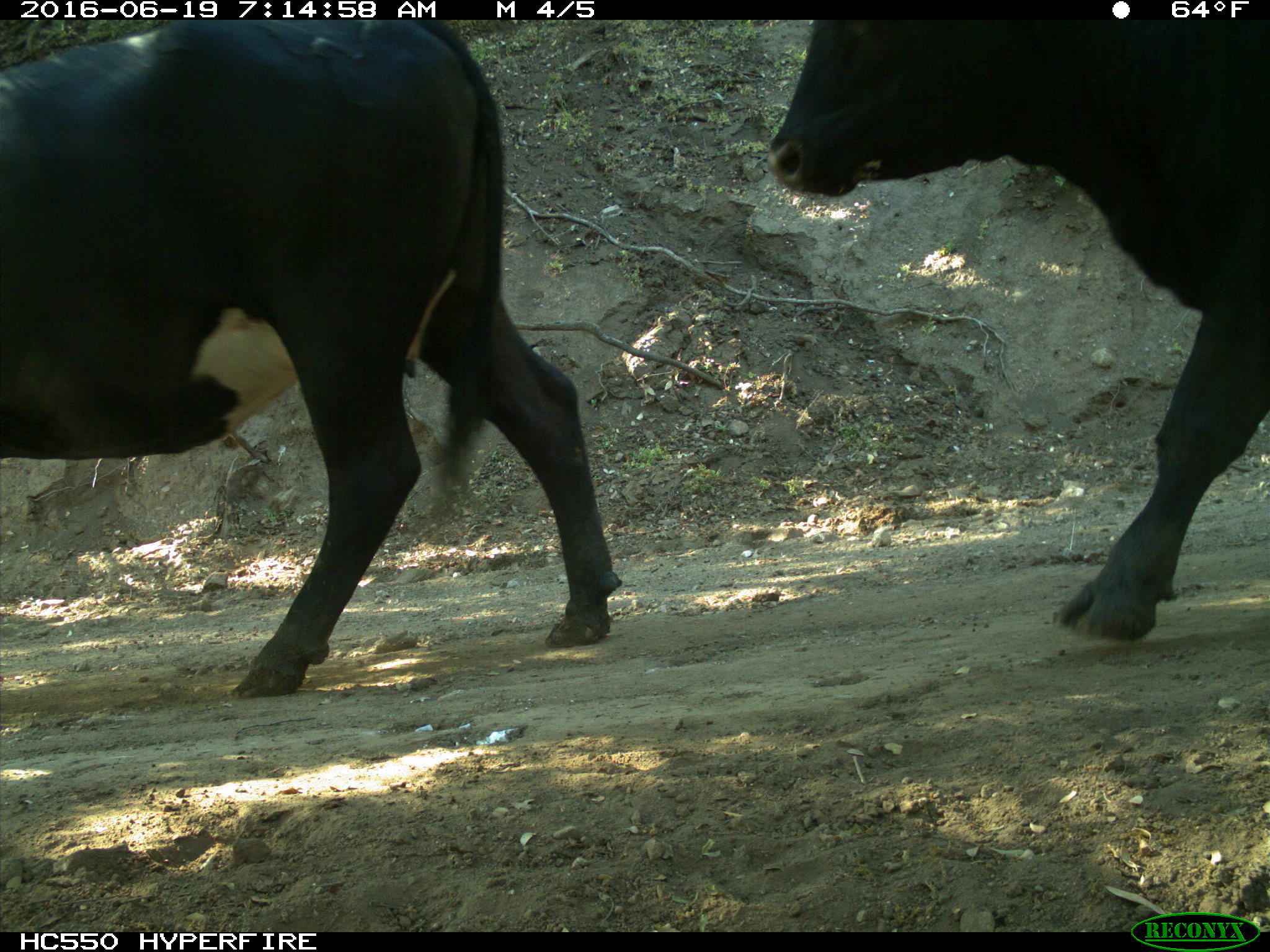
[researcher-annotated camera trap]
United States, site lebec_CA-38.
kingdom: Animalia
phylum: Chordata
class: Mammalia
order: Artiodactyla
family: Bovidae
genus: Bos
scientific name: Bos taurus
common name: domestic cow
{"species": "Bos taurus (domestic cow)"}